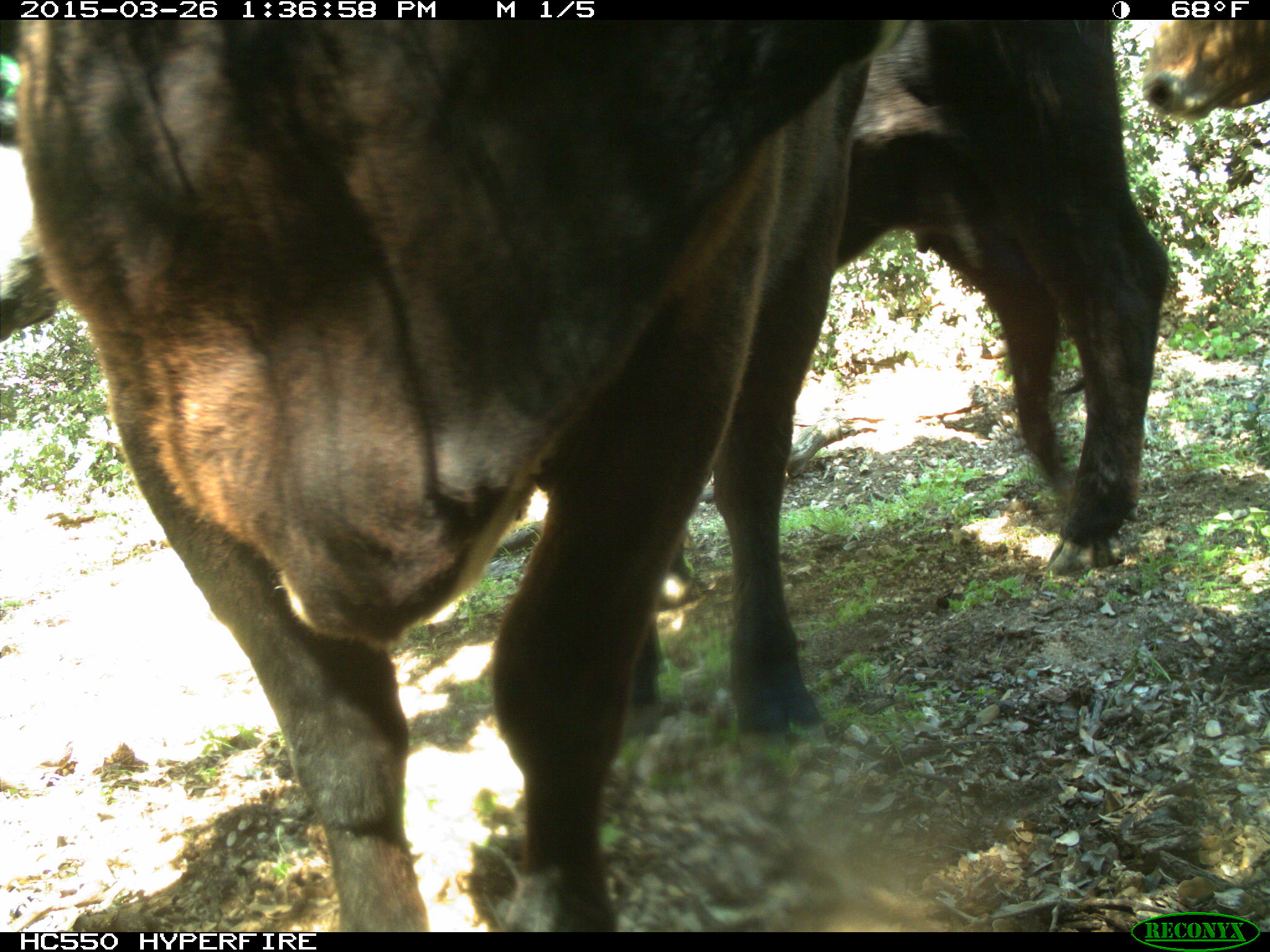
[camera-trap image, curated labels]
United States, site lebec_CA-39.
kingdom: Animalia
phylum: Chordata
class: Mammalia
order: Artiodactyla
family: Bovidae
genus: Bos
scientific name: Bos taurus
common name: domestic cow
Bos taurus (domestic cow).